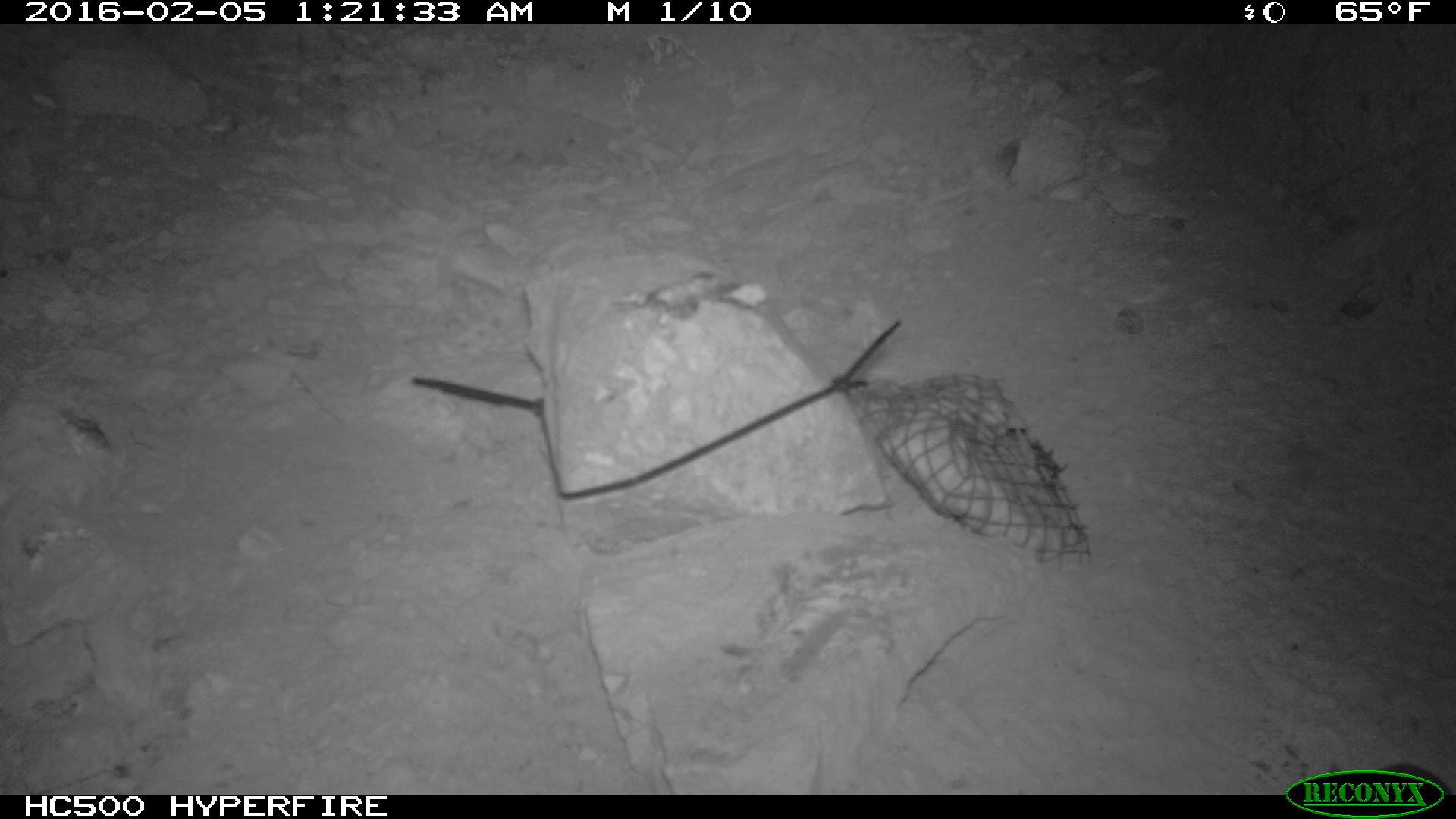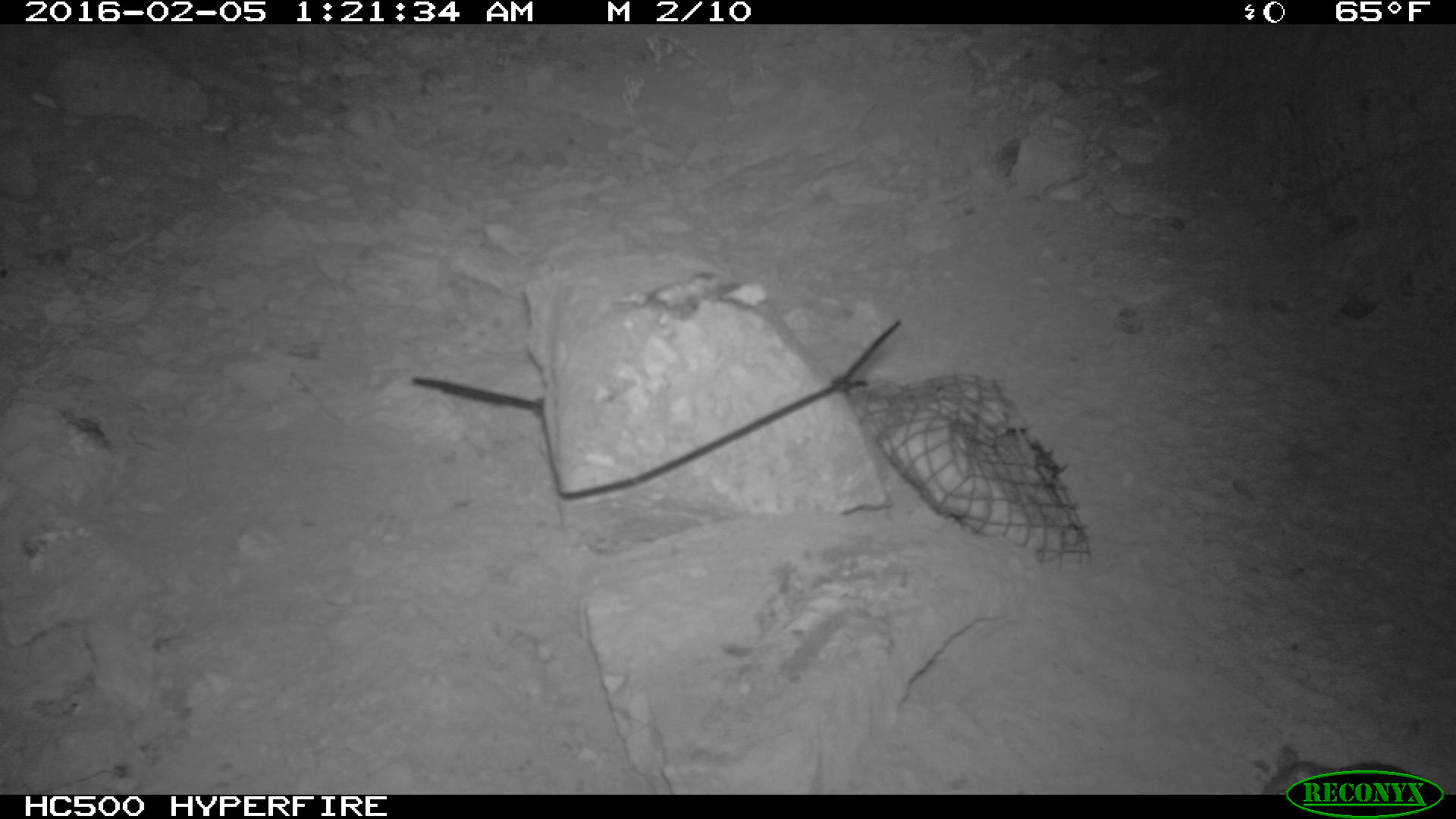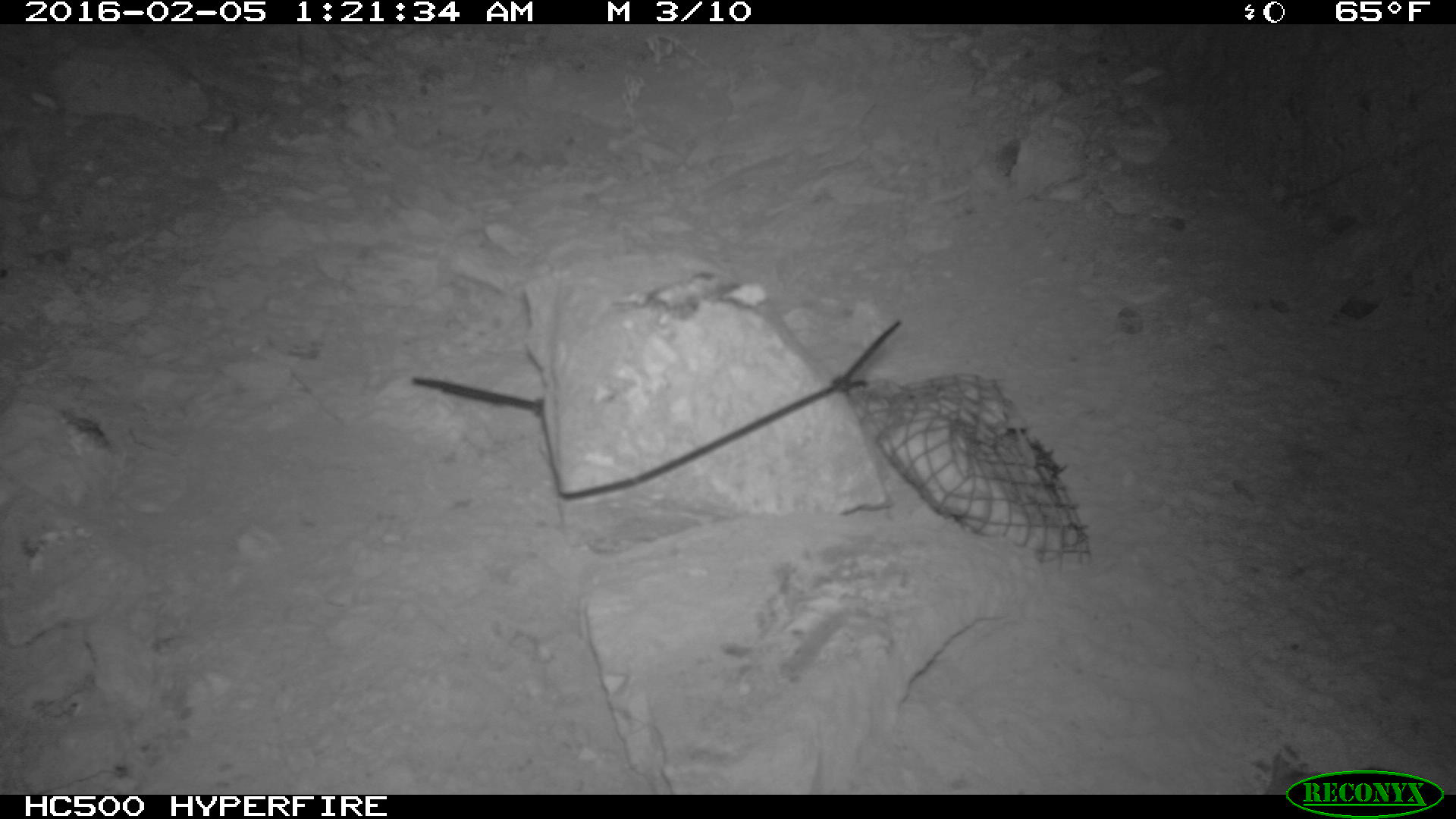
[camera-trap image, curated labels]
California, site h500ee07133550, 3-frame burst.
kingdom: Animalia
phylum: Chordata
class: Mammalia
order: Rodentia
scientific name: Rodentia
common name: rodent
Rodent (Rodentia).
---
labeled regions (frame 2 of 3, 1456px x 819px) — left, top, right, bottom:
rodent: 1260, 745, 1410, 793